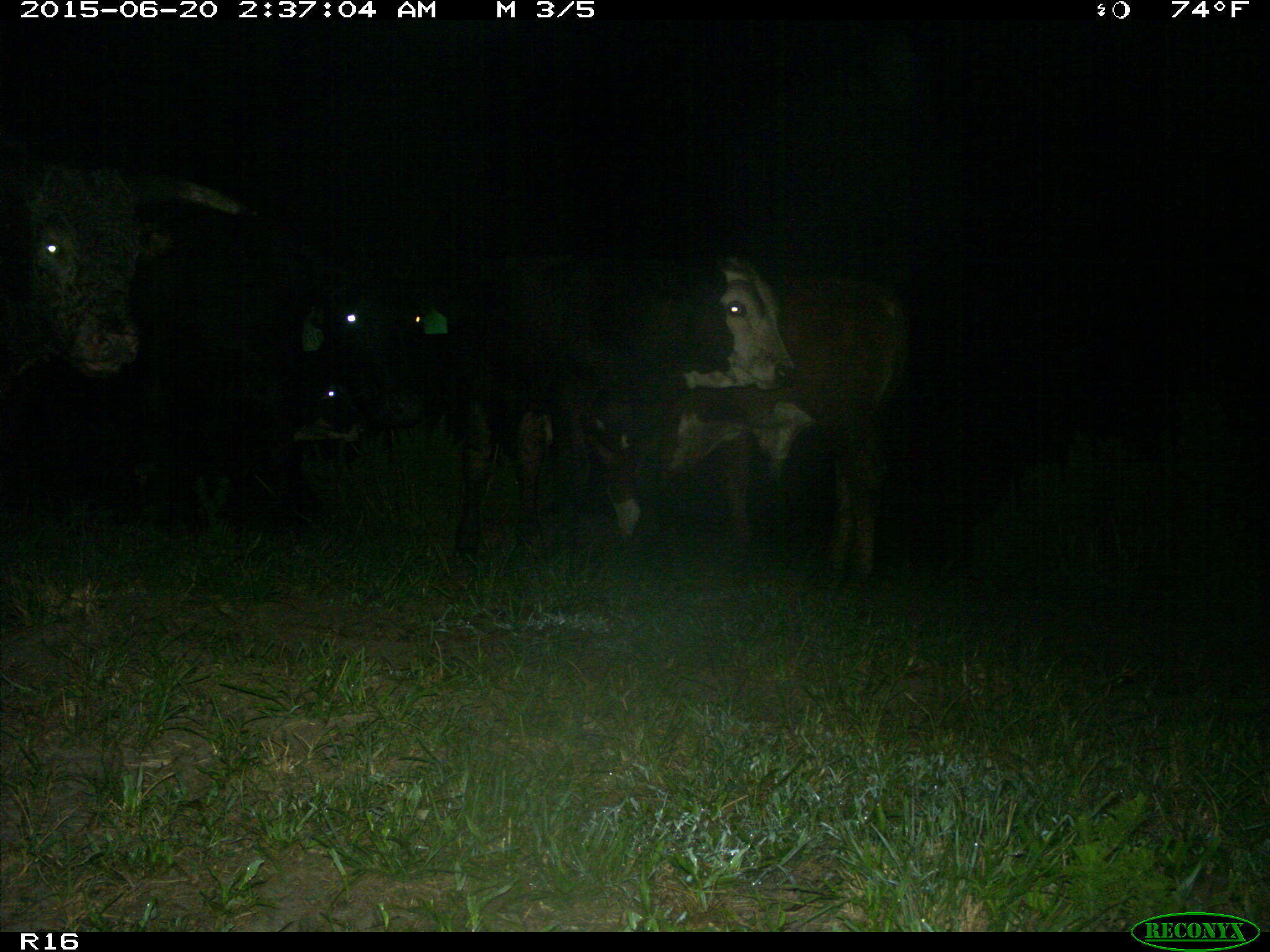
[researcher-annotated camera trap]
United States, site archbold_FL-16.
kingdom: Animalia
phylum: Chordata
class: Mammalia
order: Artiodactyla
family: Bovidae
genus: Bos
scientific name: Bos taurus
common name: domestic cow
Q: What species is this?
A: Bos taurus (domestic cow).